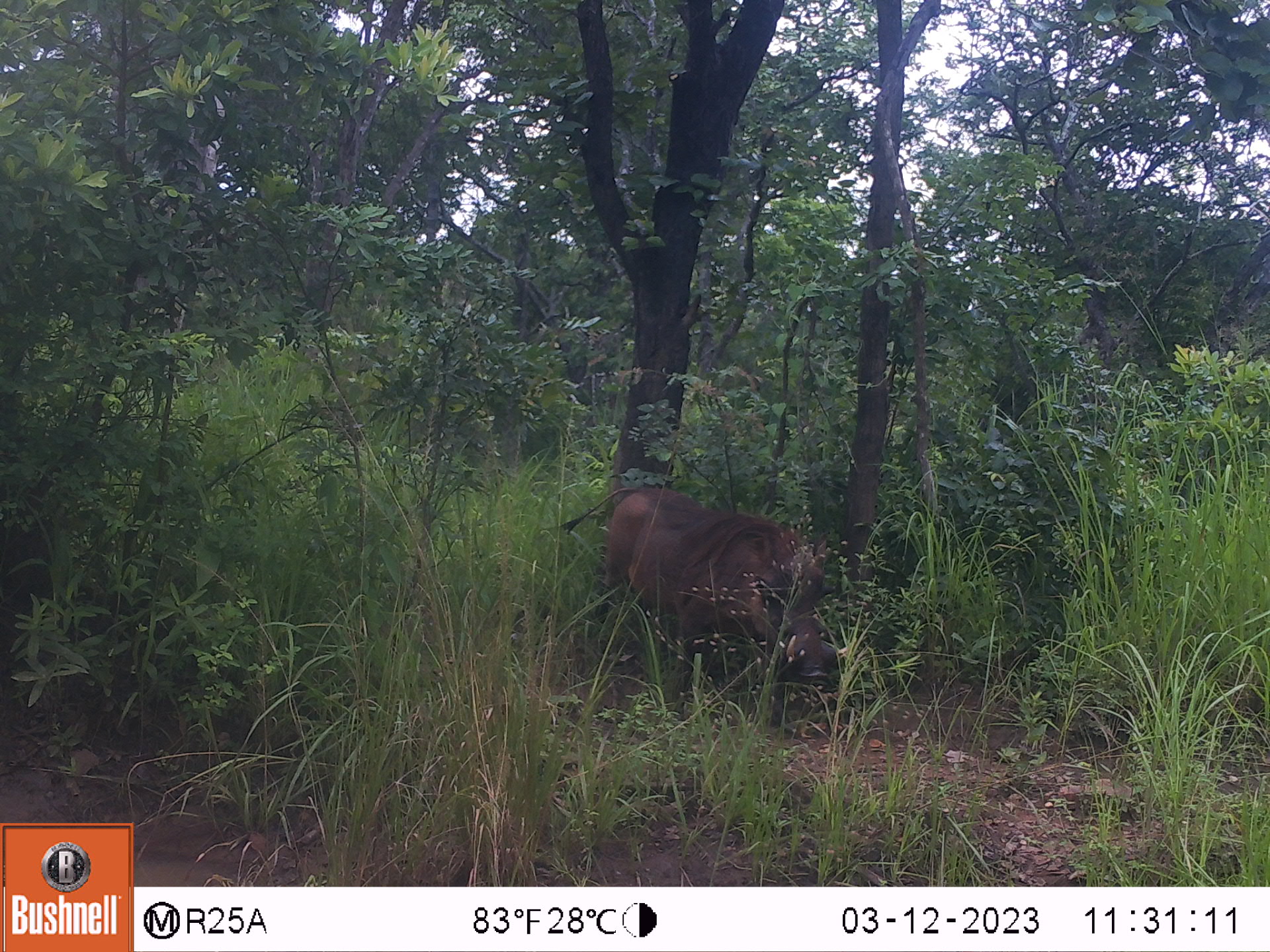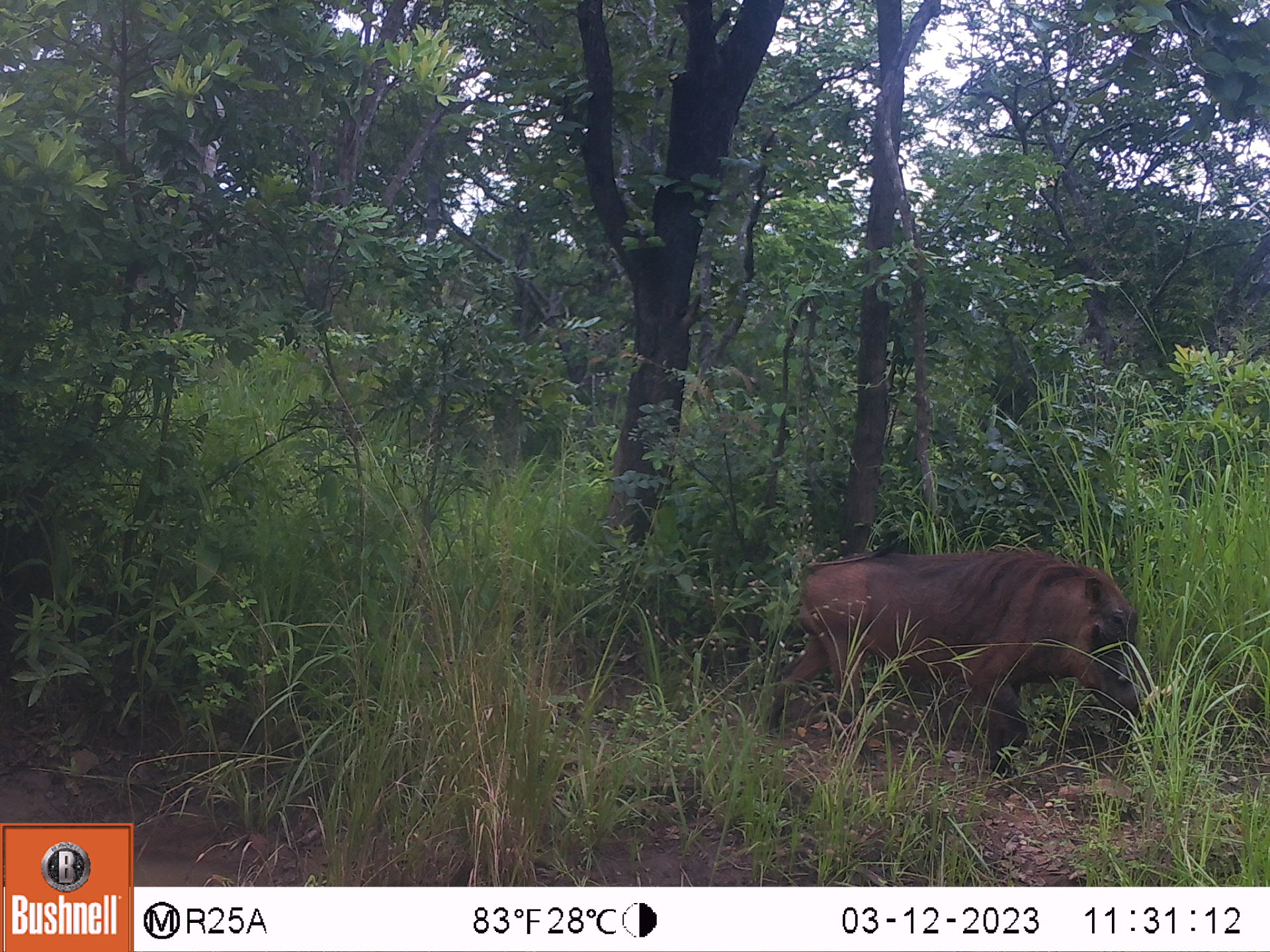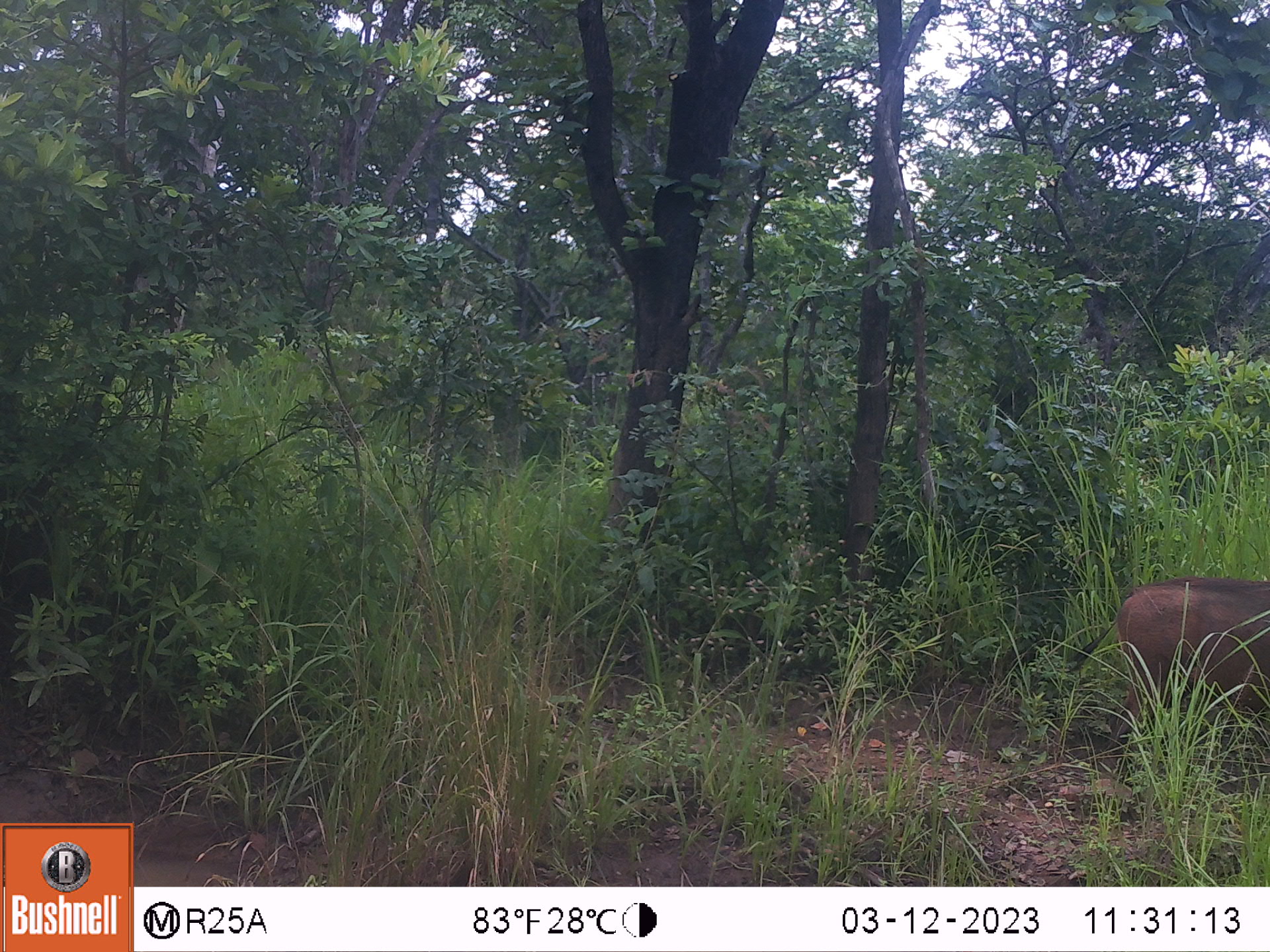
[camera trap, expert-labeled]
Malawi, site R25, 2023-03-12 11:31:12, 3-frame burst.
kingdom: Animalia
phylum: Chordata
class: Mammalia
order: Artiodactyla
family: Suidae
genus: Phacochoerus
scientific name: Phacochoerus africanus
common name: common warthog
Common warthog (Phacochoerus africanus), count 1.